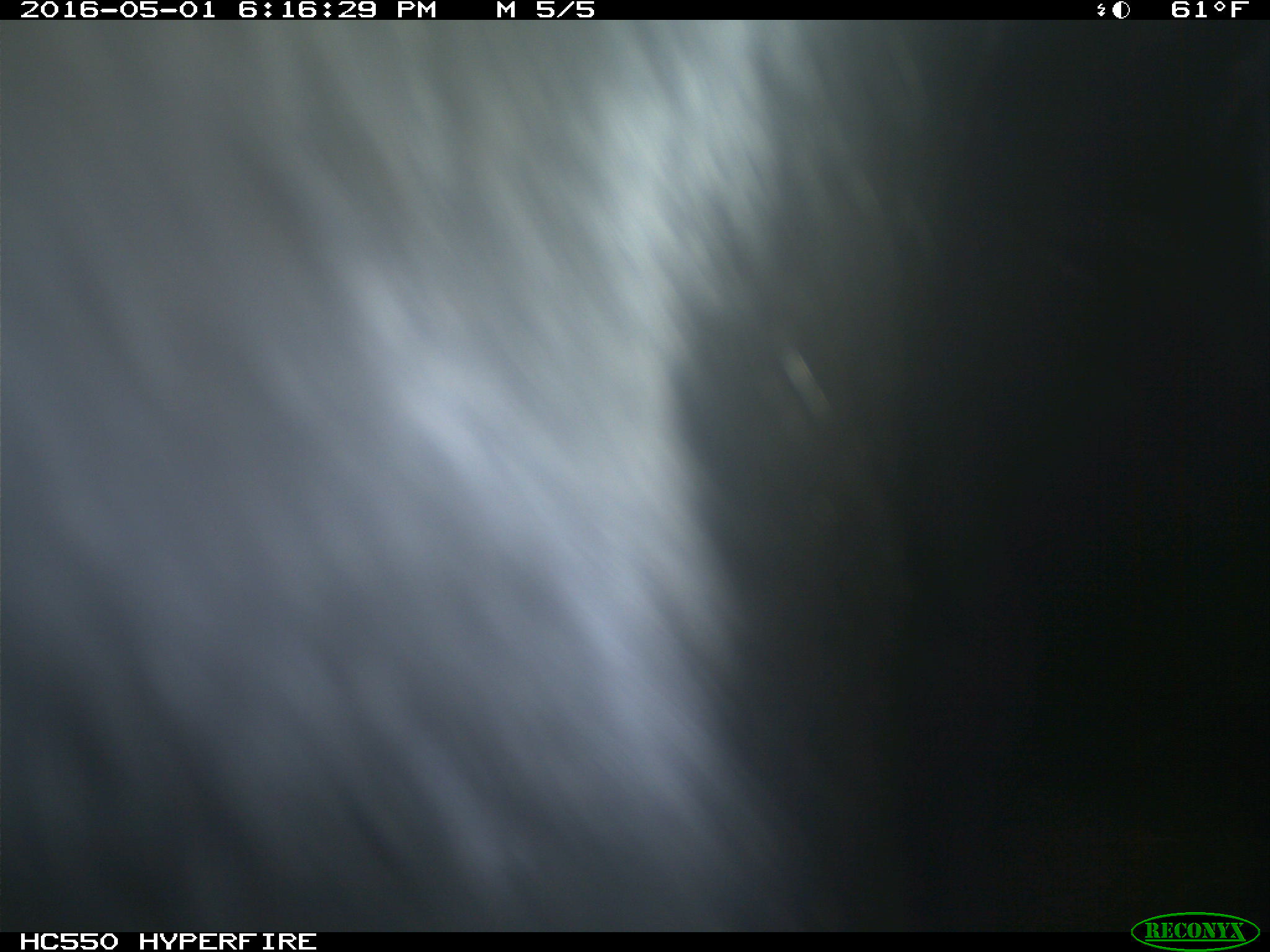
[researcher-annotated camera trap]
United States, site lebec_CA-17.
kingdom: Animalia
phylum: Chordata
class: Mammalia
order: Artiodactyla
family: Bovidae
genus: Bos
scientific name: Bos taurus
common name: domestic cow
Bos taurus (domestic cow).